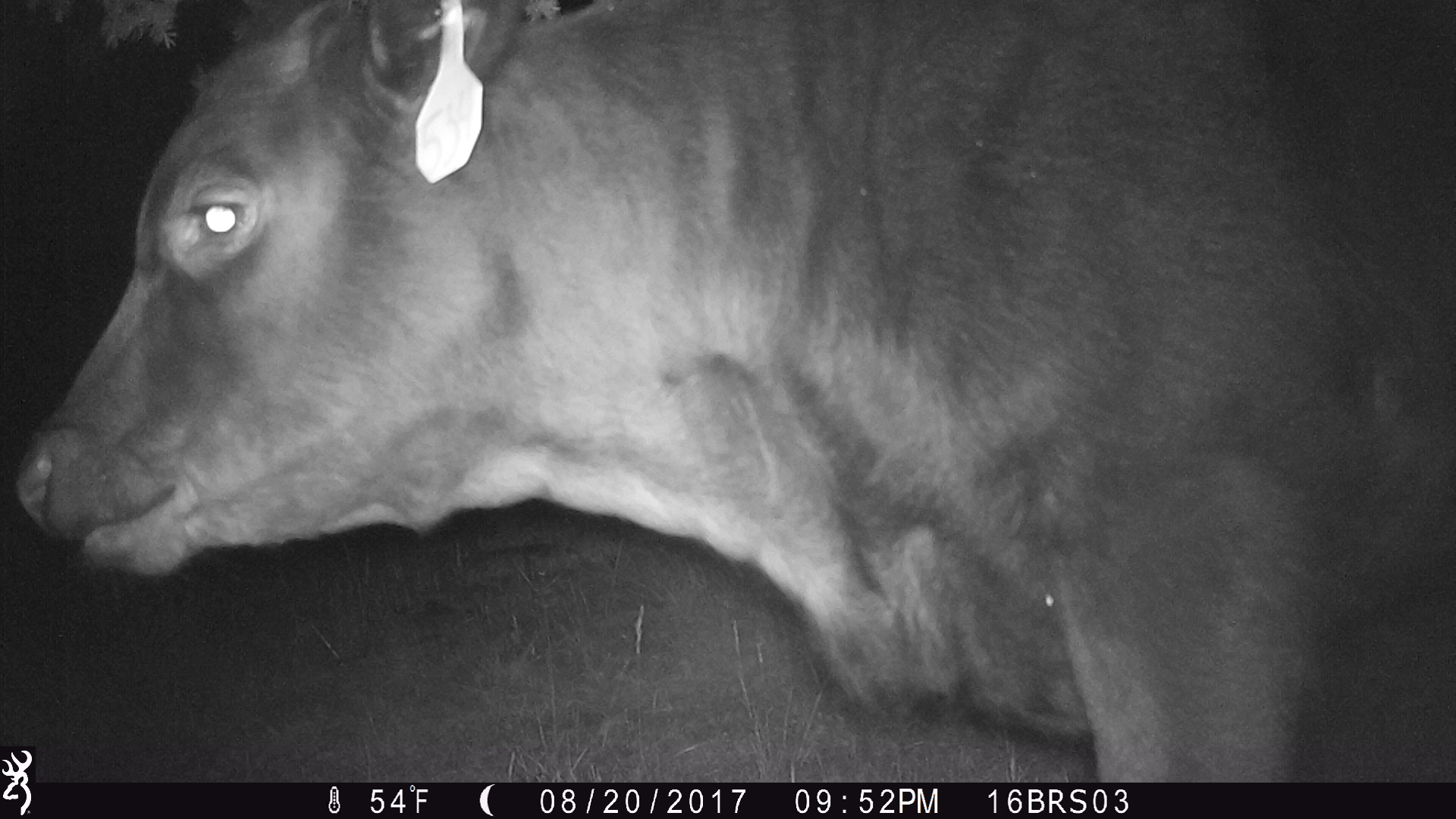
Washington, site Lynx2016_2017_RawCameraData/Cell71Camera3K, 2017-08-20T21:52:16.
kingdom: Animalia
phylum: Chordata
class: Mammalia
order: Artiodactyla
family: Bovidae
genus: Bos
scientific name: Bos taurus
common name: domestic cattle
Domestic cattle (Bos taurus). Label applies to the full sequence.